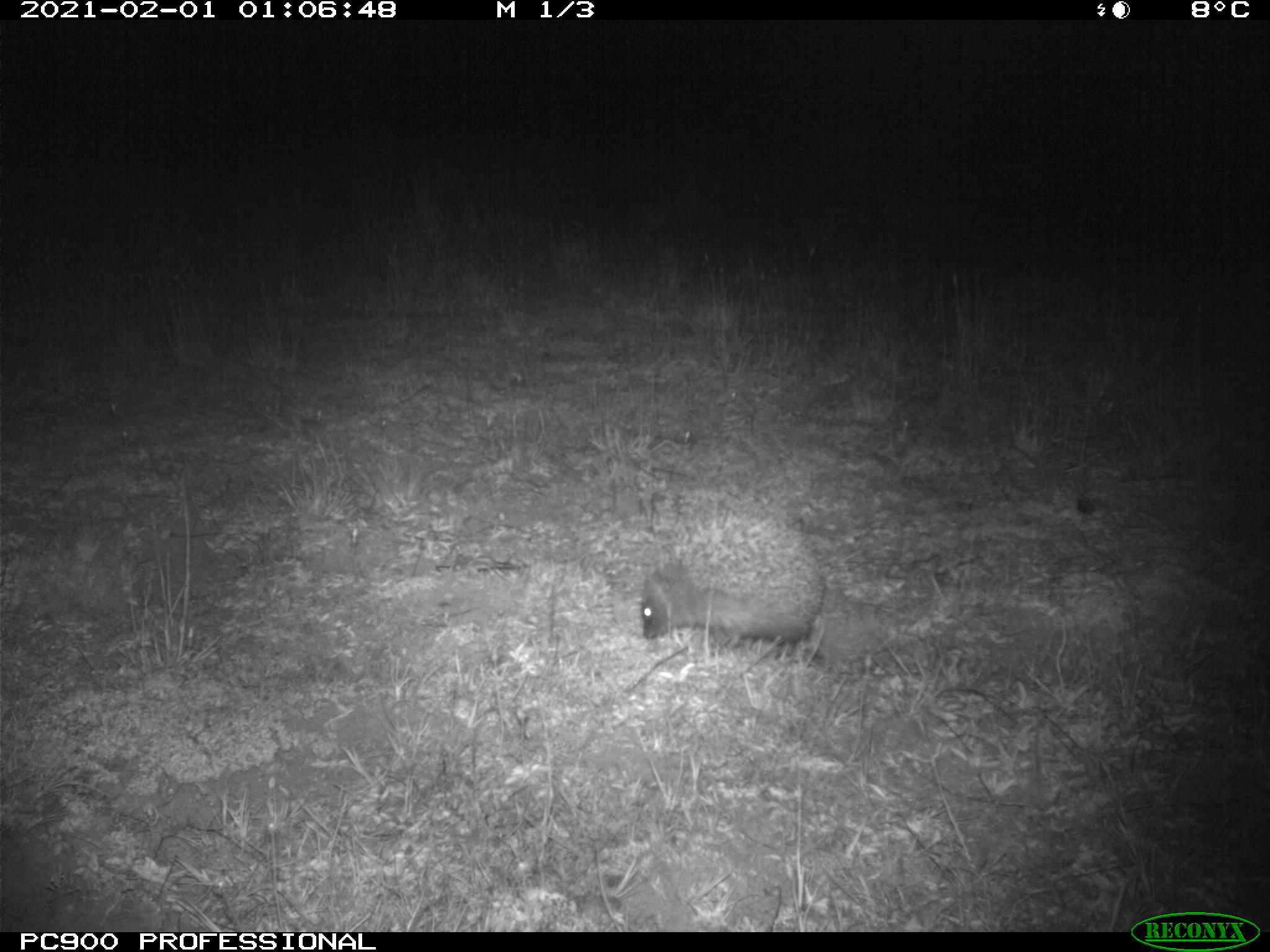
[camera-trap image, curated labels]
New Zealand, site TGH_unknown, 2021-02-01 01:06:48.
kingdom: Animalia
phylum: Chordata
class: Mammalia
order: Eulipotyphla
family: Erinaceidae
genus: Erinaceus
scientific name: Erinaceus europaeus europaeus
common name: european hedgehog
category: hedgehog